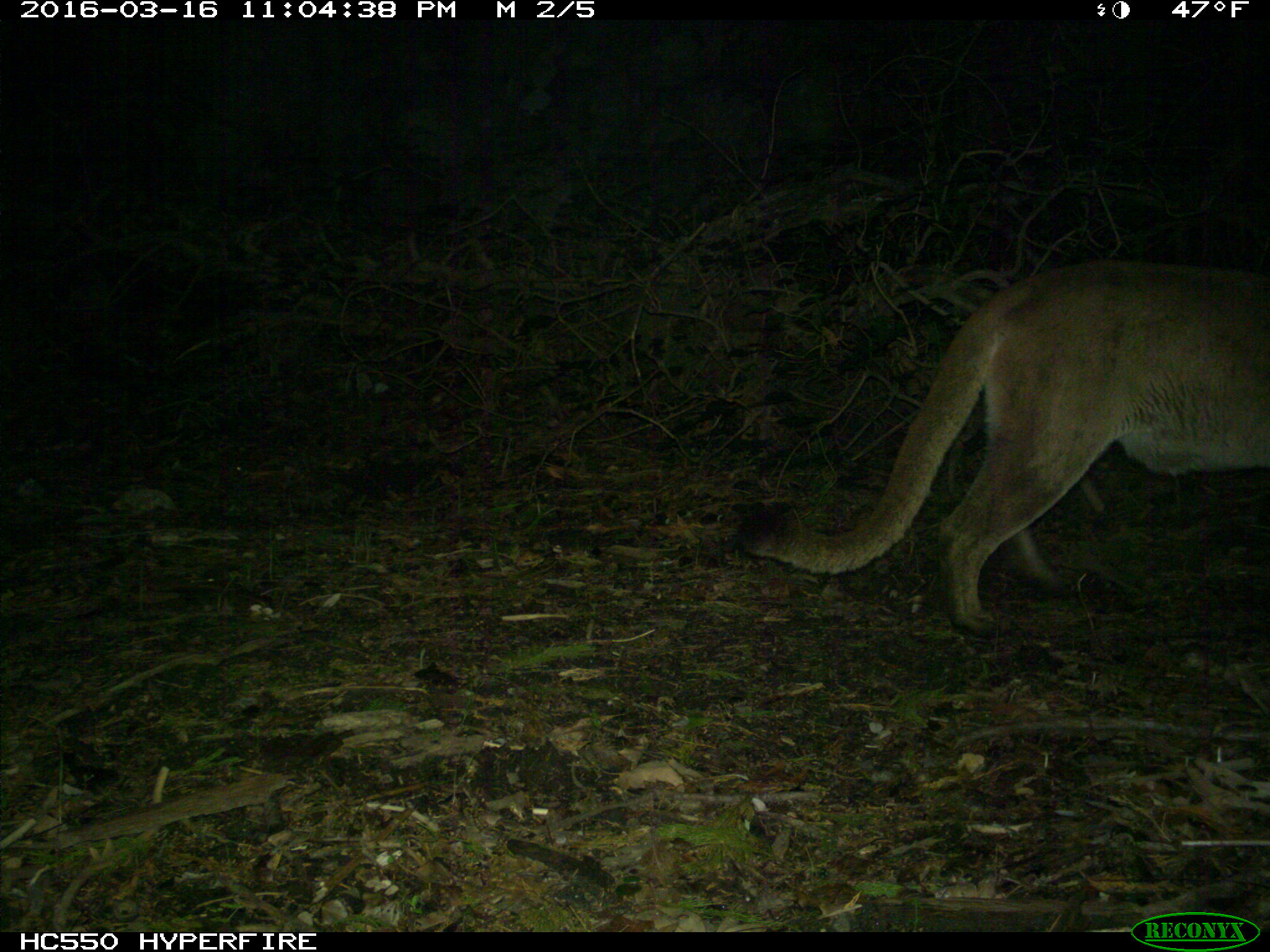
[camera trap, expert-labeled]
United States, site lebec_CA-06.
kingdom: Animalia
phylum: Chordata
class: Mammalia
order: Carnivora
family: Felidae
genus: Puma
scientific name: Puma concolor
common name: mountain lion